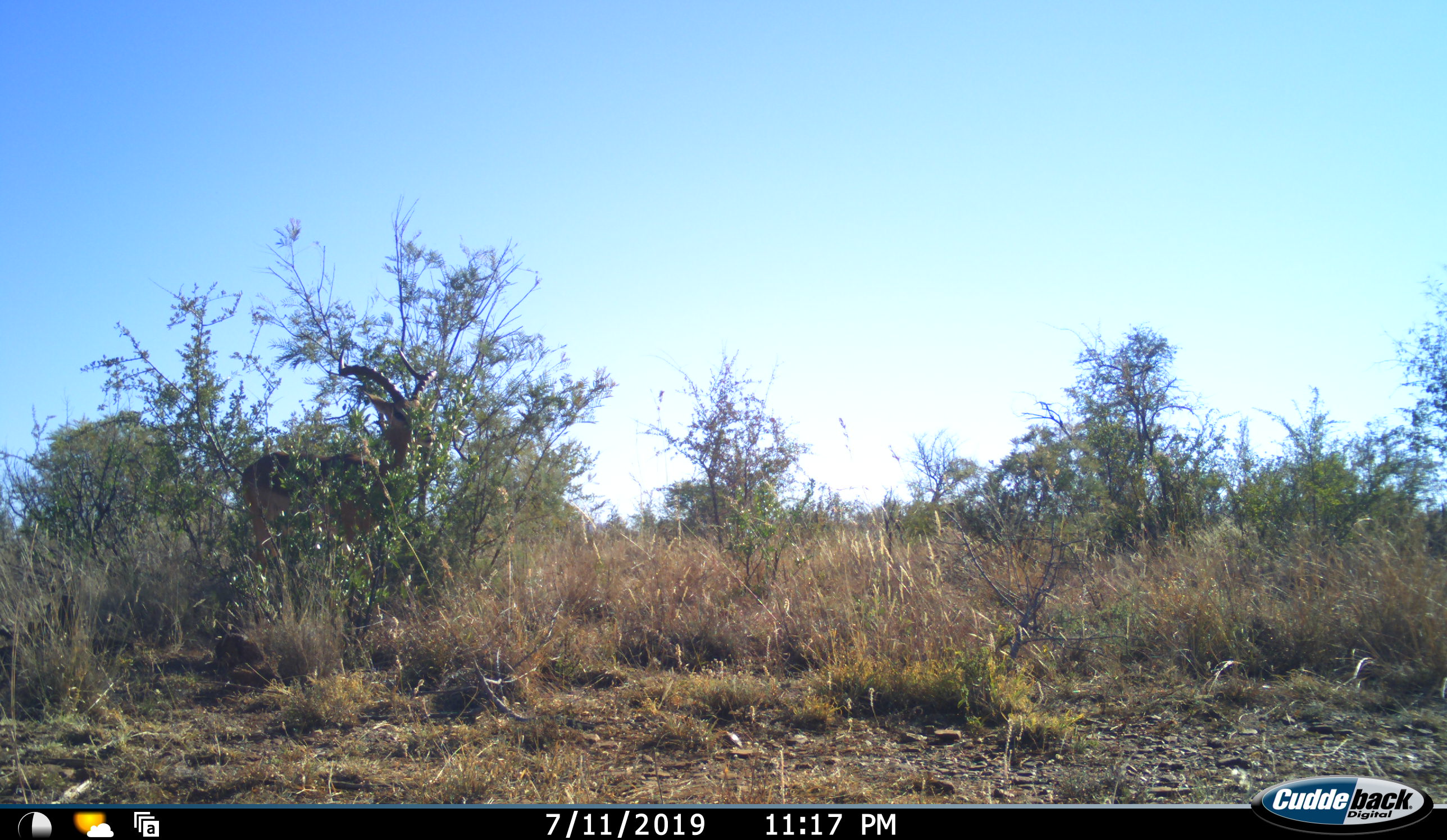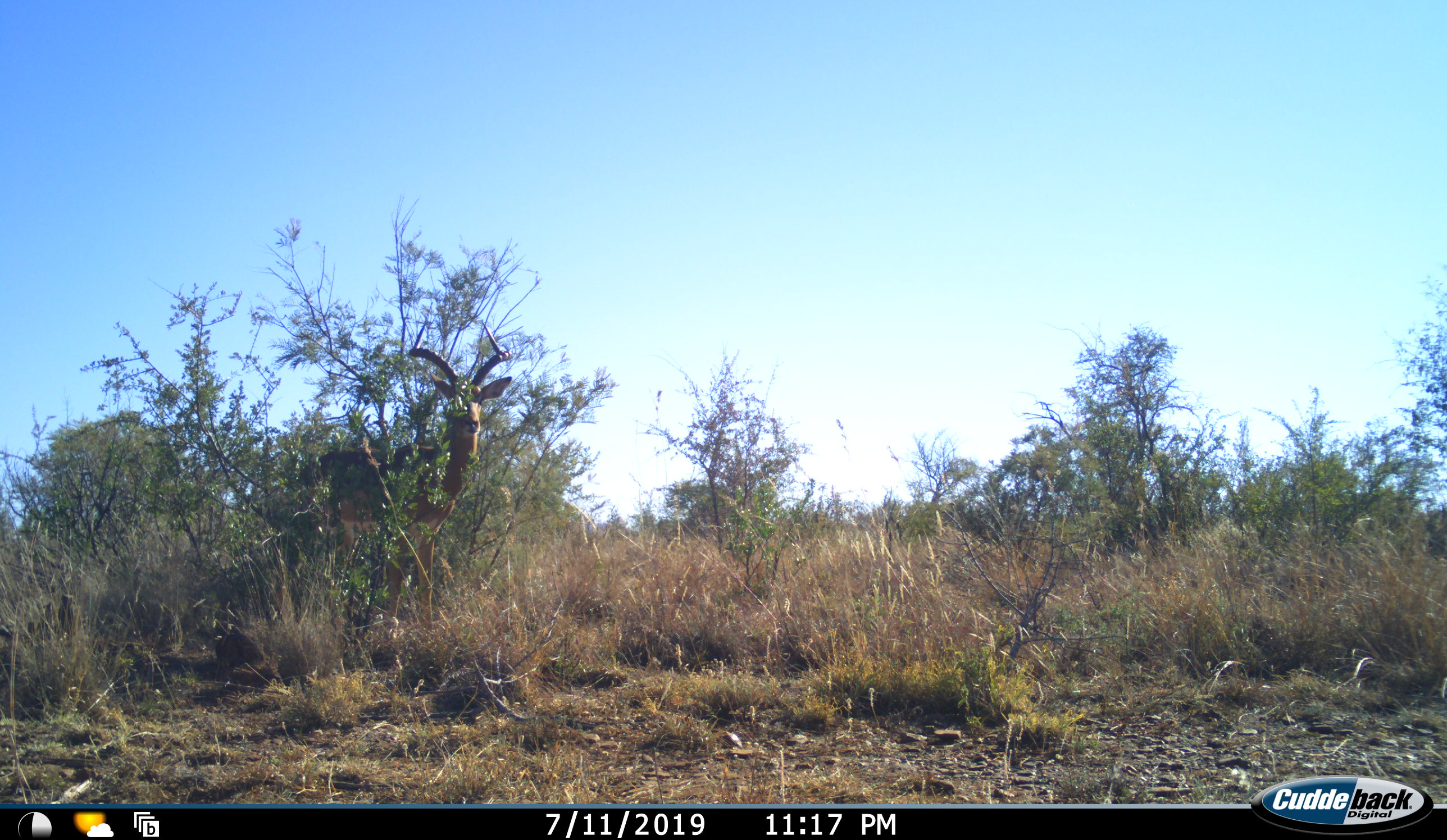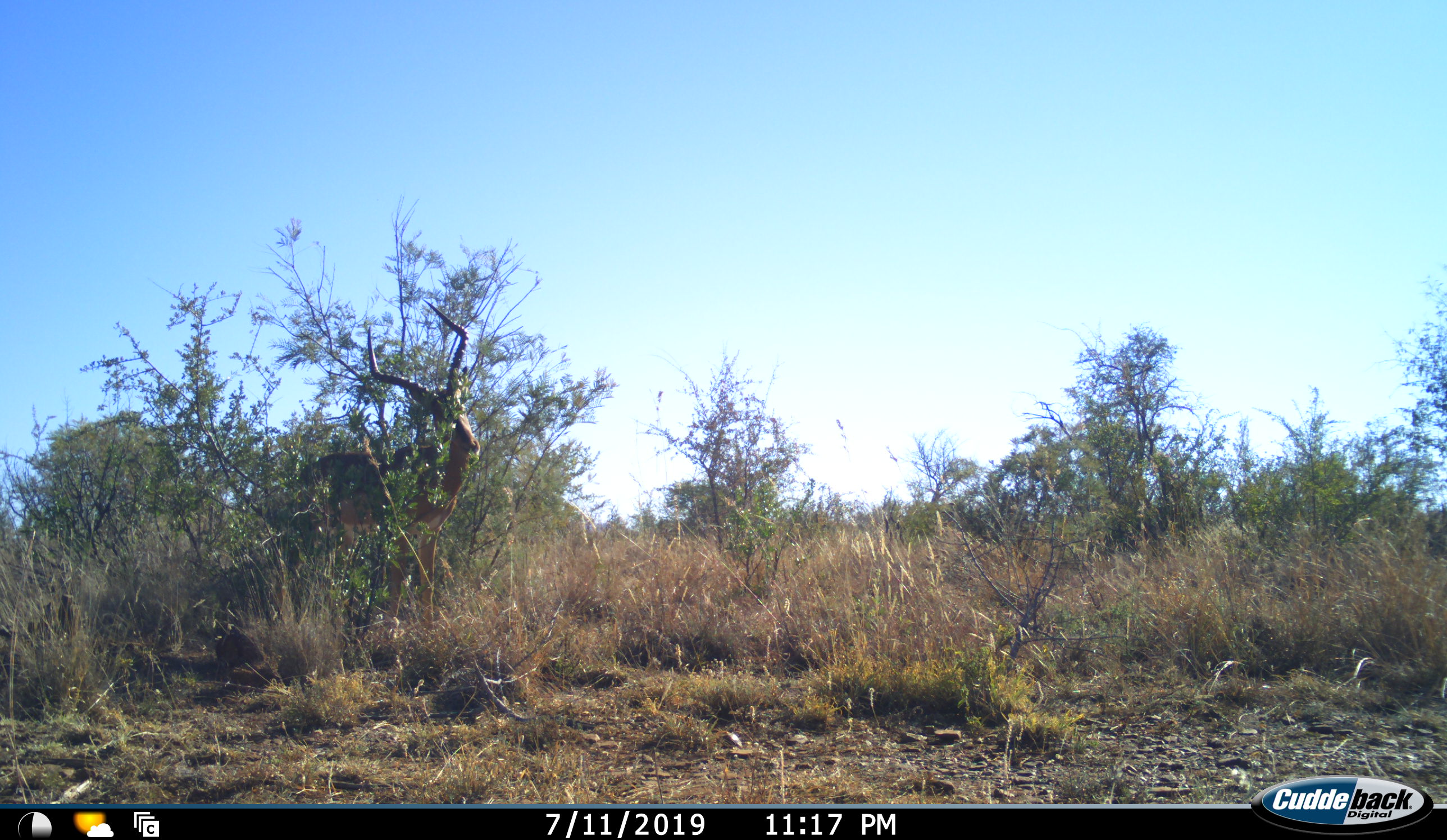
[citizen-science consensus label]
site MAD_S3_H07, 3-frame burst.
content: unidentified animal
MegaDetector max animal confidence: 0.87